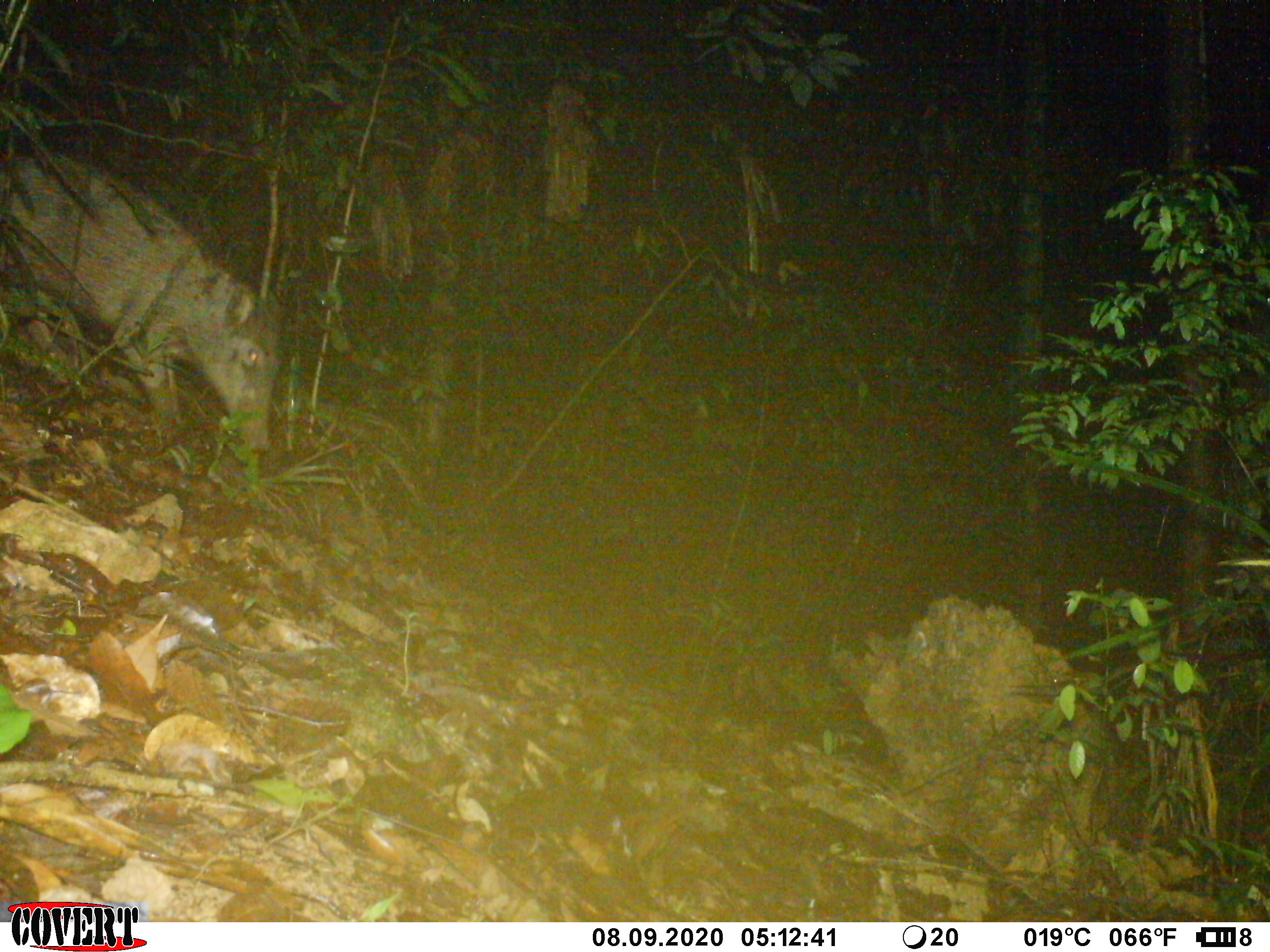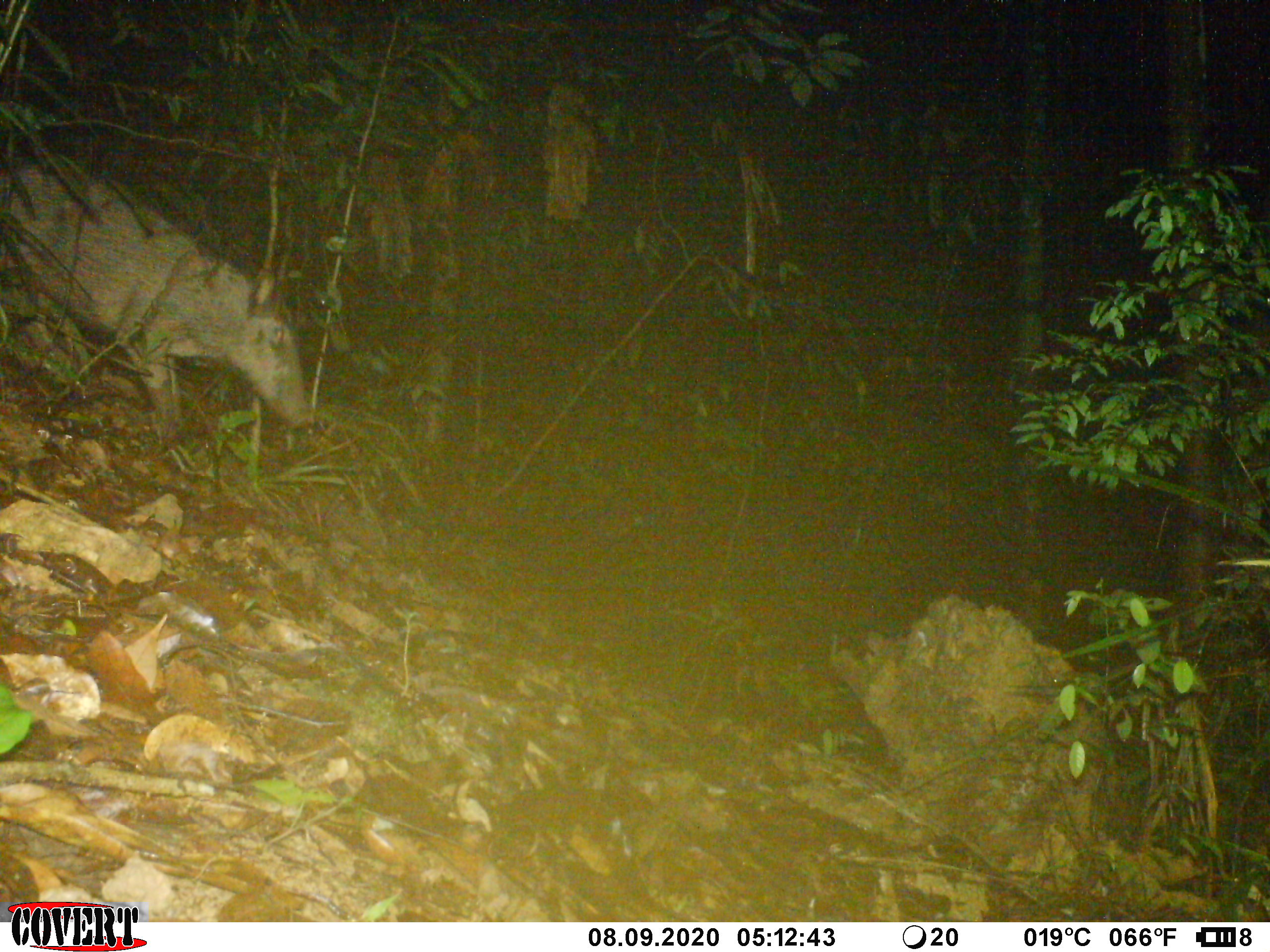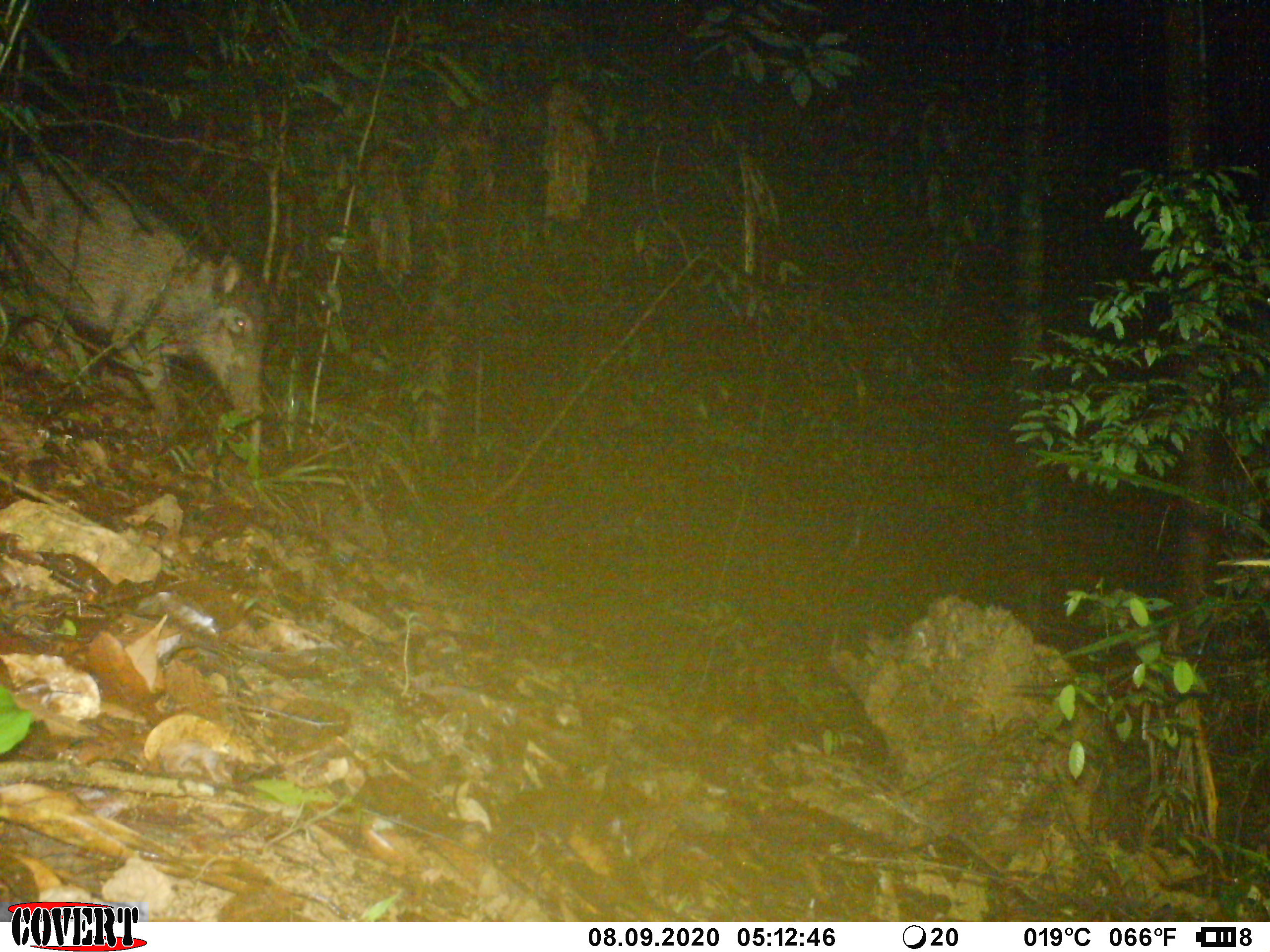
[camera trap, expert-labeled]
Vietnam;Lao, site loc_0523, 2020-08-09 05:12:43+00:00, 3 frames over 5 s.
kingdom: Animalia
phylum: Chordata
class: Mammalia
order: Artiodactyla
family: Suidae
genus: Sus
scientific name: Sus scrofa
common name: eurasian wild pig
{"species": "eurasian wild pig (Sus scrofa)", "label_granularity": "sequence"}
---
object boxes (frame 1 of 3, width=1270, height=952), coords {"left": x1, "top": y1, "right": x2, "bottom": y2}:
eurasian wild pig: {"left": 0, "top": 152, "right": 284, "bottom": 449}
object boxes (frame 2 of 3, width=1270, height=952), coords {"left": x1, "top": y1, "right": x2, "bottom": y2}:
eurasian wild pig: {"left": 0, "top": 161, "right": 314, "bottom": 435}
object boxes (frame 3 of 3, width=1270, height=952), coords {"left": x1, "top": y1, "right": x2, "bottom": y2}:
eurasian wild pig: {"left": 0, "top": 155, "right": 268, "bottom": 421}